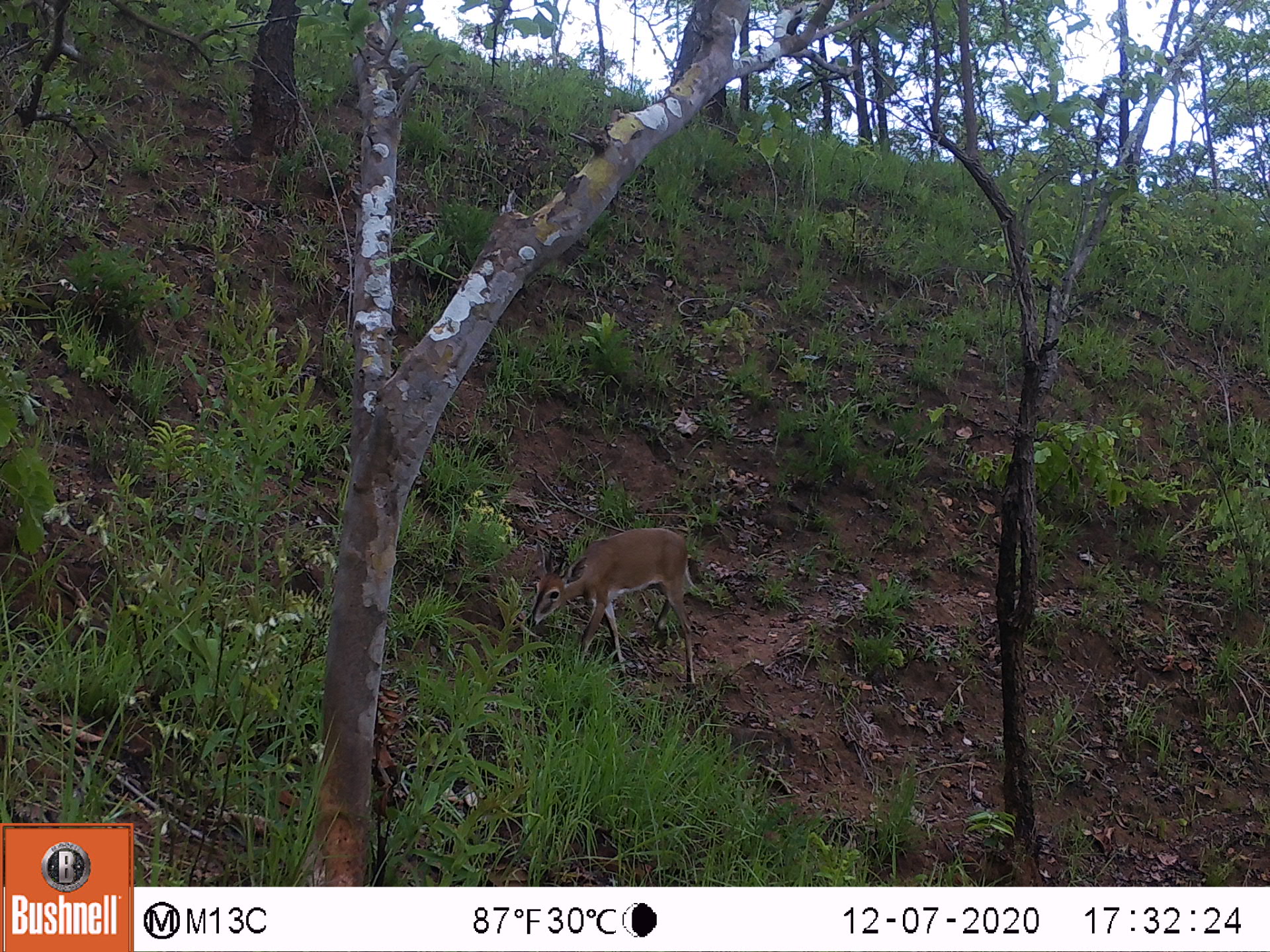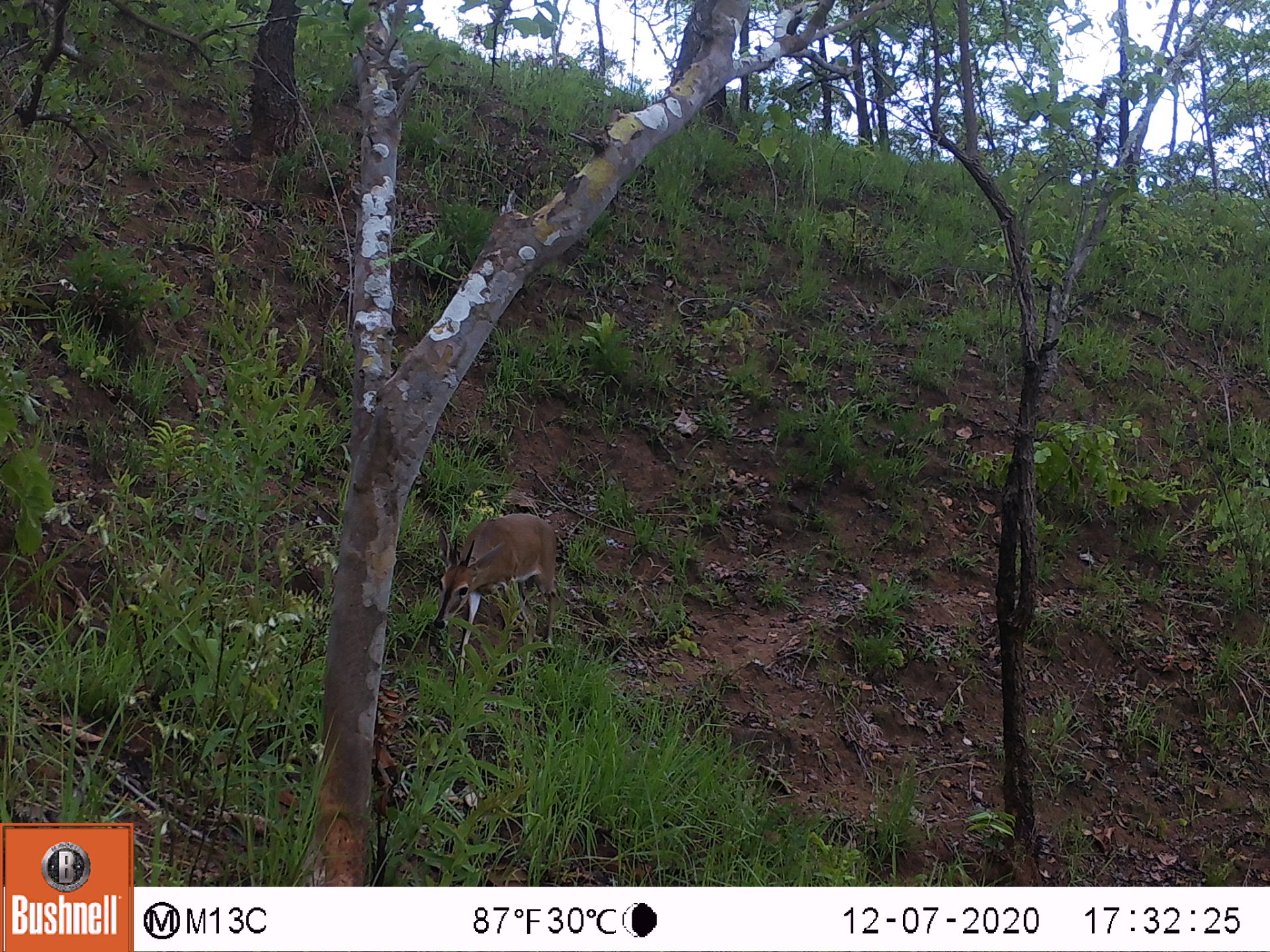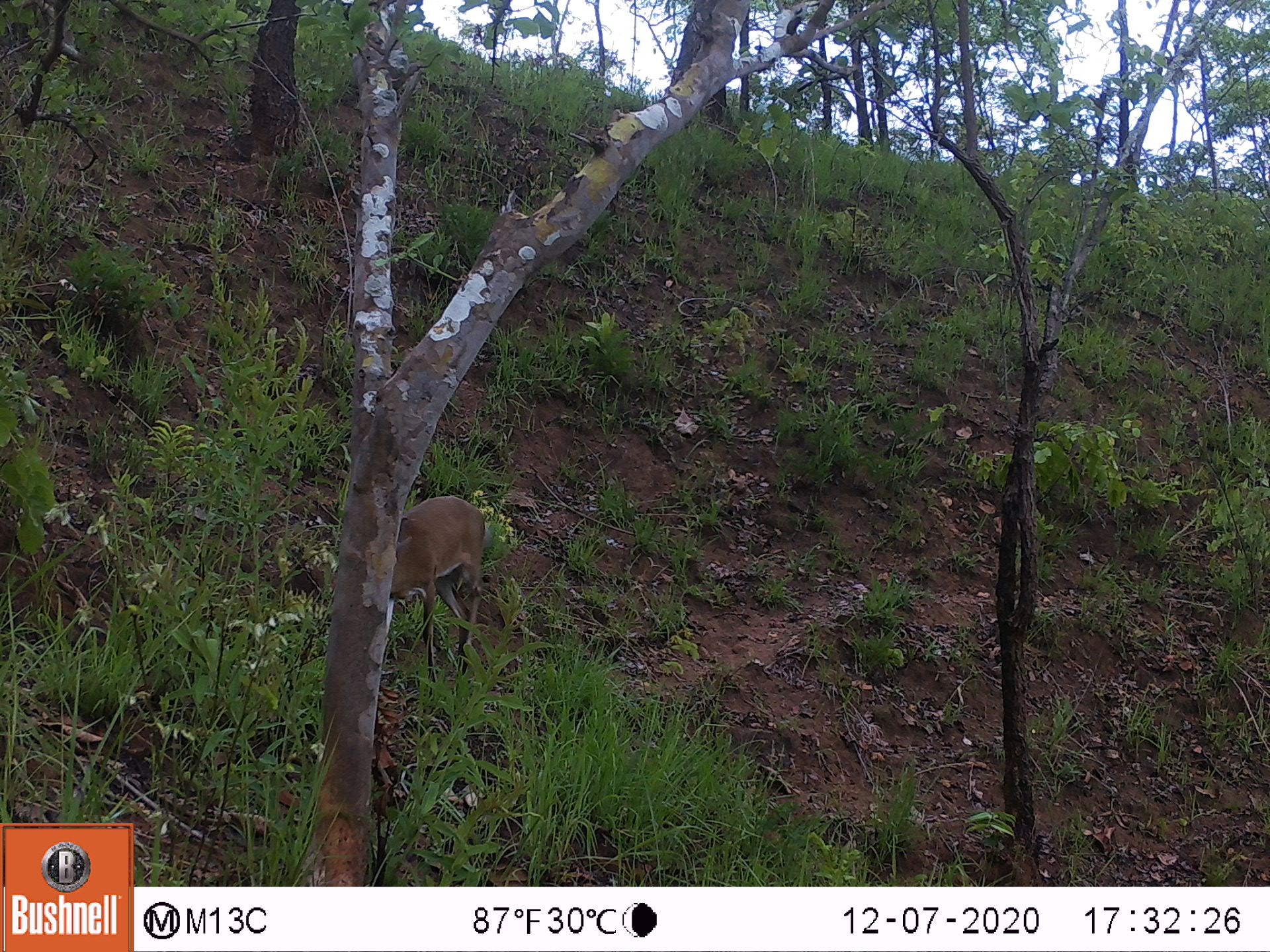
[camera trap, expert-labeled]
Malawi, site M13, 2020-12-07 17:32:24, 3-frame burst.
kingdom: Animalia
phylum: Chordata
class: Mammalia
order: Artiodactyla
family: Bovidae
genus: Sylvicapra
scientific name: Sylvicapra grimmia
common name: common duiker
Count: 1.